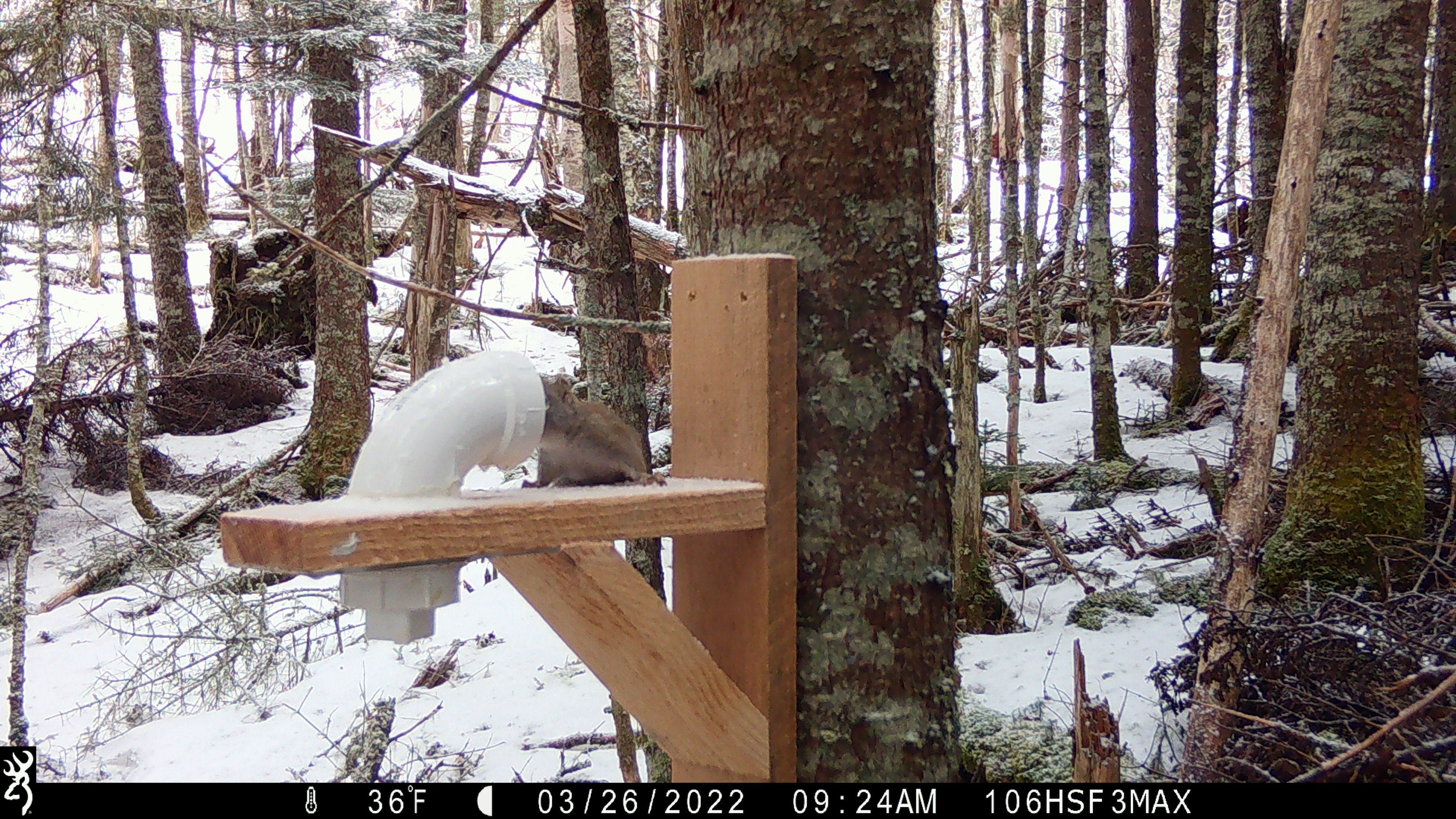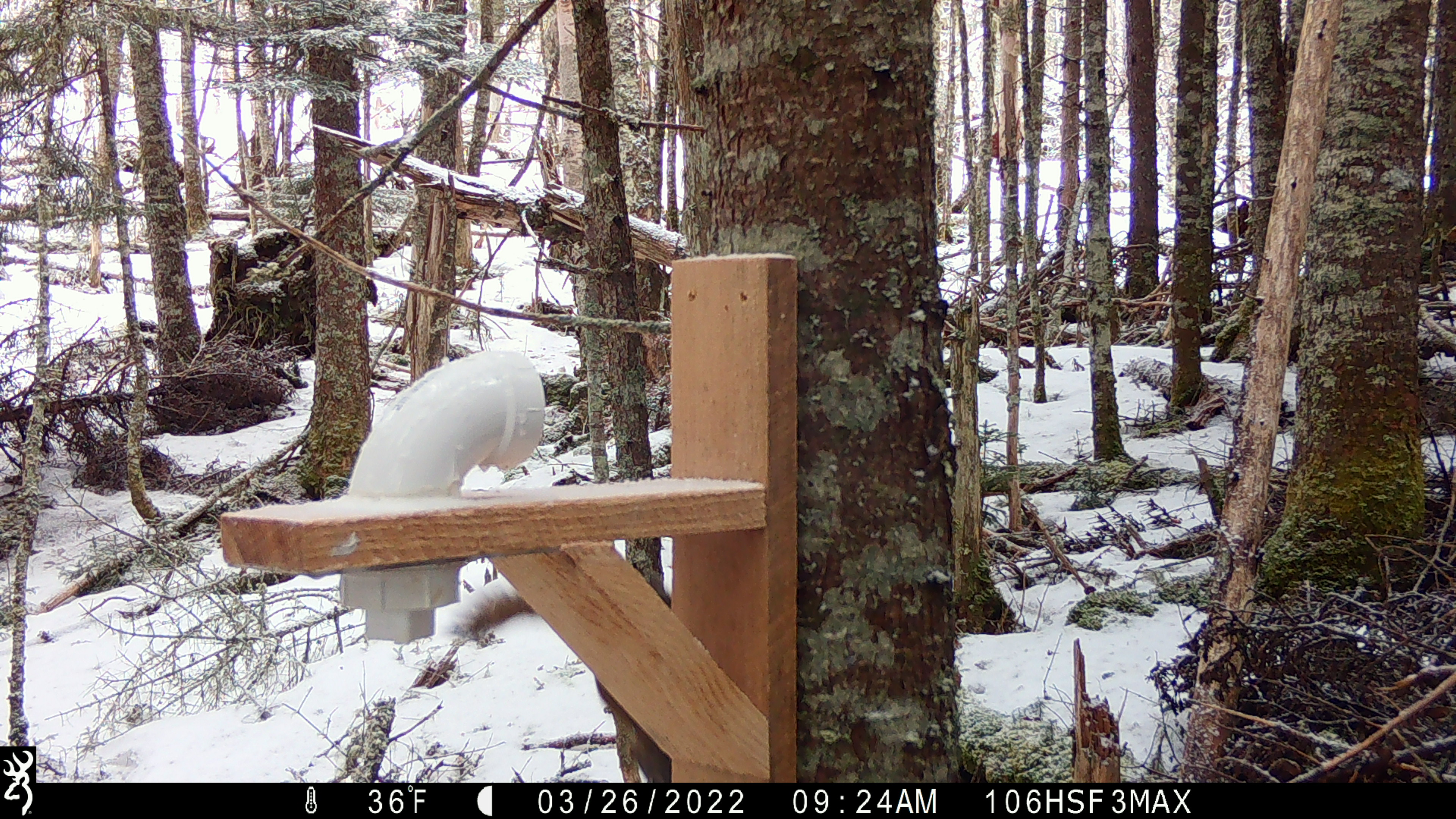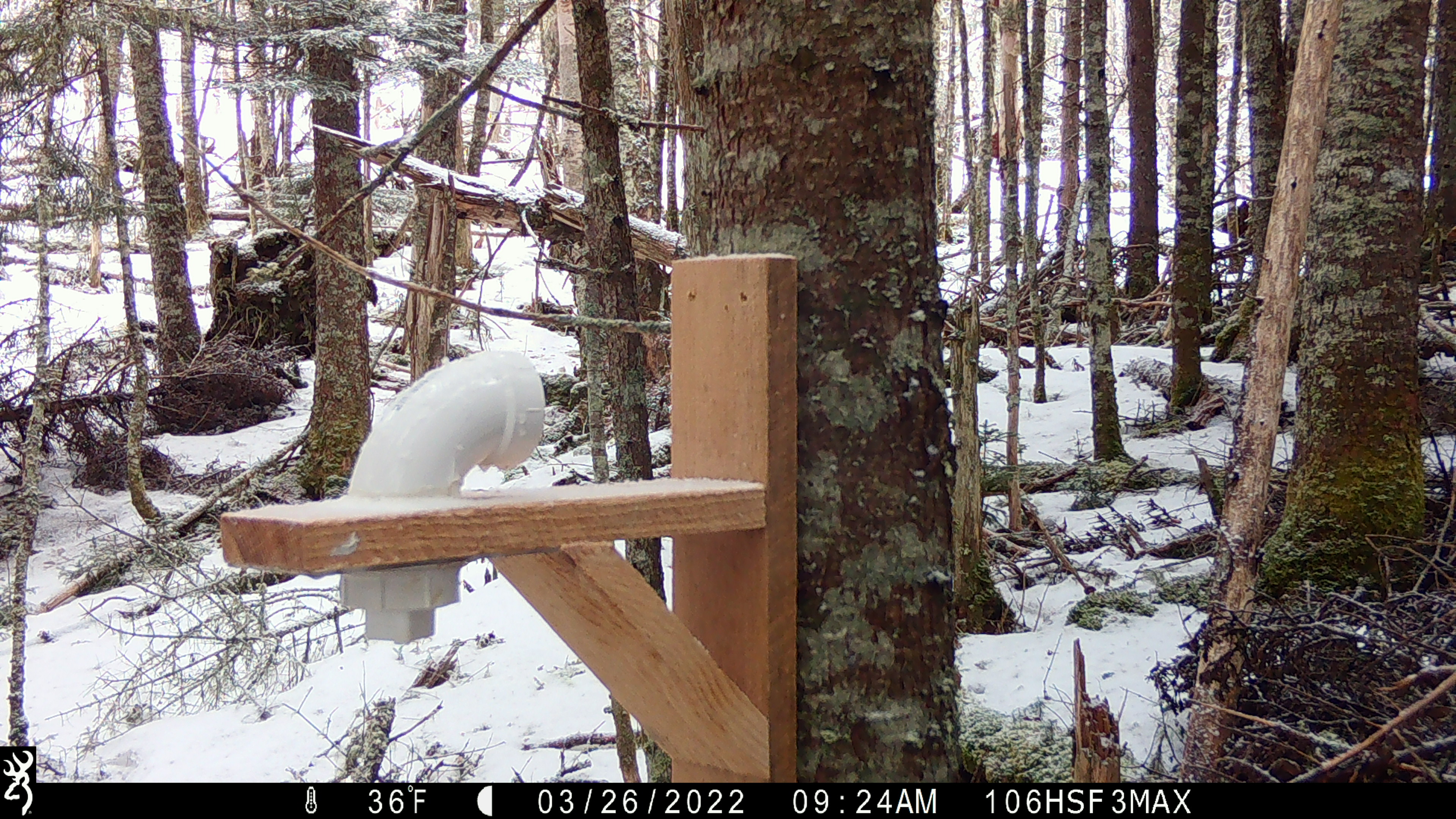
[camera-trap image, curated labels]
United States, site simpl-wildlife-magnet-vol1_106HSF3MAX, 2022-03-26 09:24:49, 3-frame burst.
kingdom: Animalia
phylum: Chordata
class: Mammalia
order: Rodentia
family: Sciuridae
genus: Tamiasciurus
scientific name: Tamiasciurus hudsonicus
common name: red squirrel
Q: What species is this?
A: Red squirrel (Tamiasciurus hudsonicus).